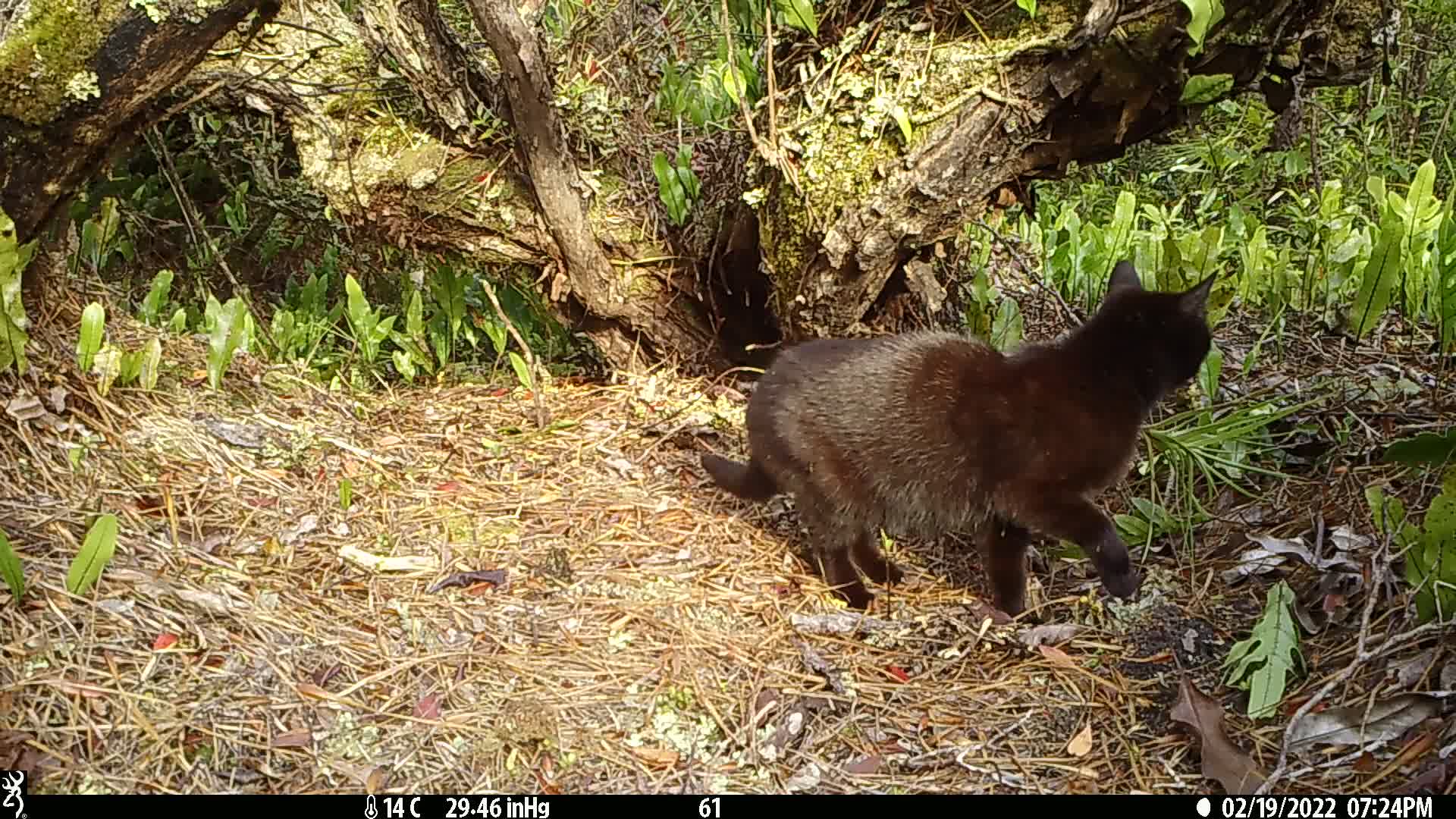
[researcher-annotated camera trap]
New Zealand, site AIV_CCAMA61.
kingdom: Animalia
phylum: Chordata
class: Mammalia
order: Carnivora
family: Felidae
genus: Felis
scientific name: Felis catus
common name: domestic cat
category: cat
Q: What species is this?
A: Cat (domestic cat) (Felis catus).